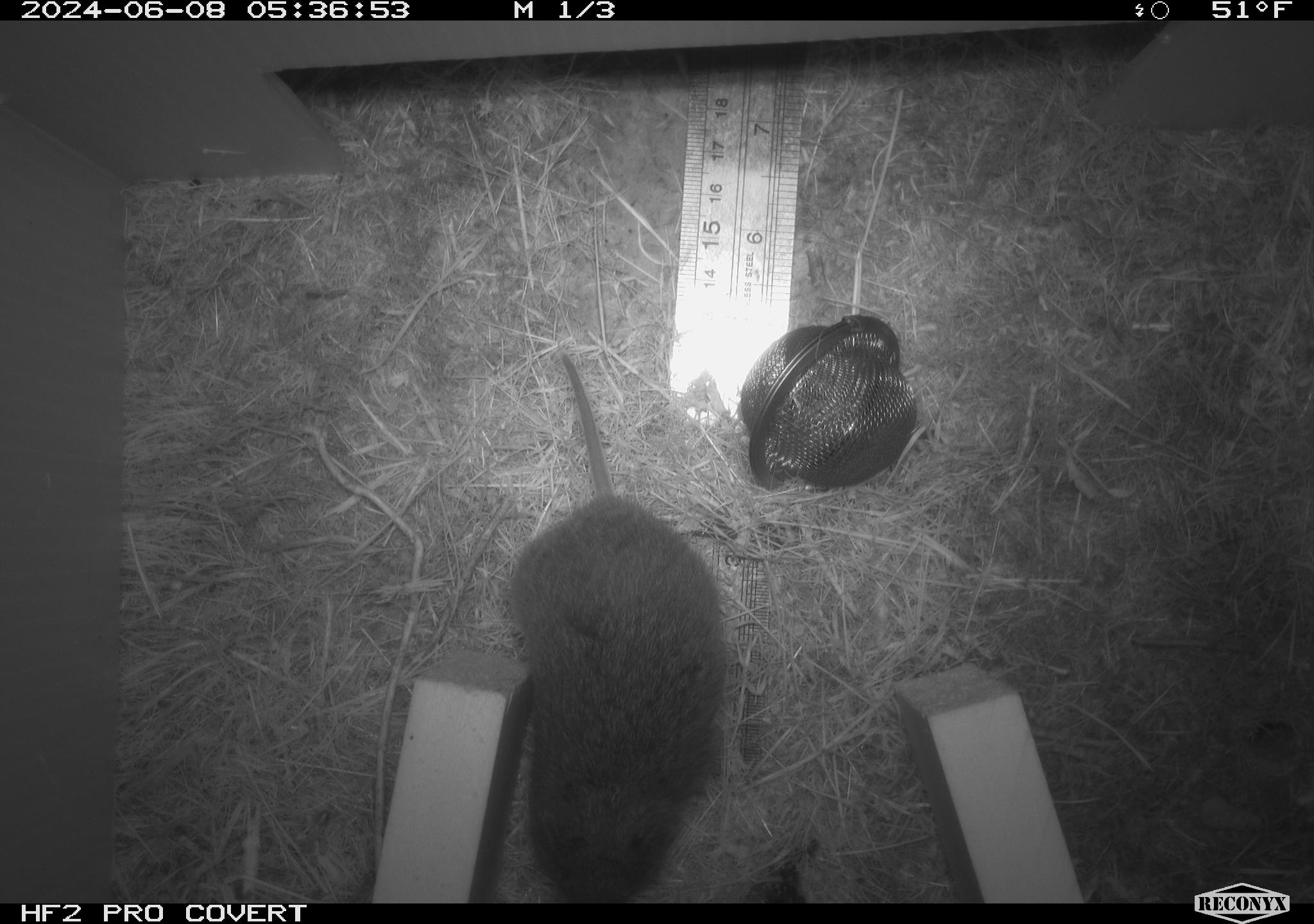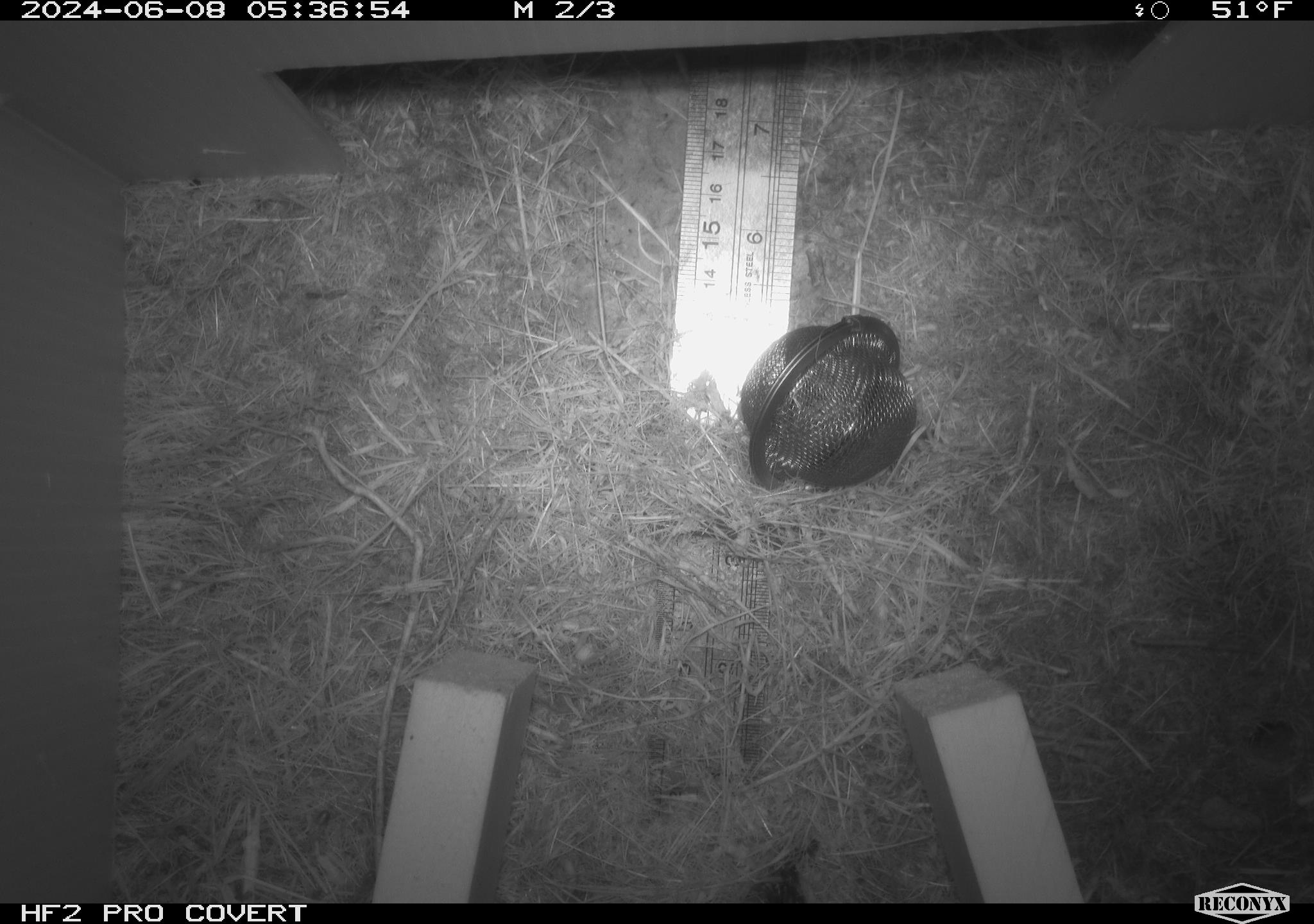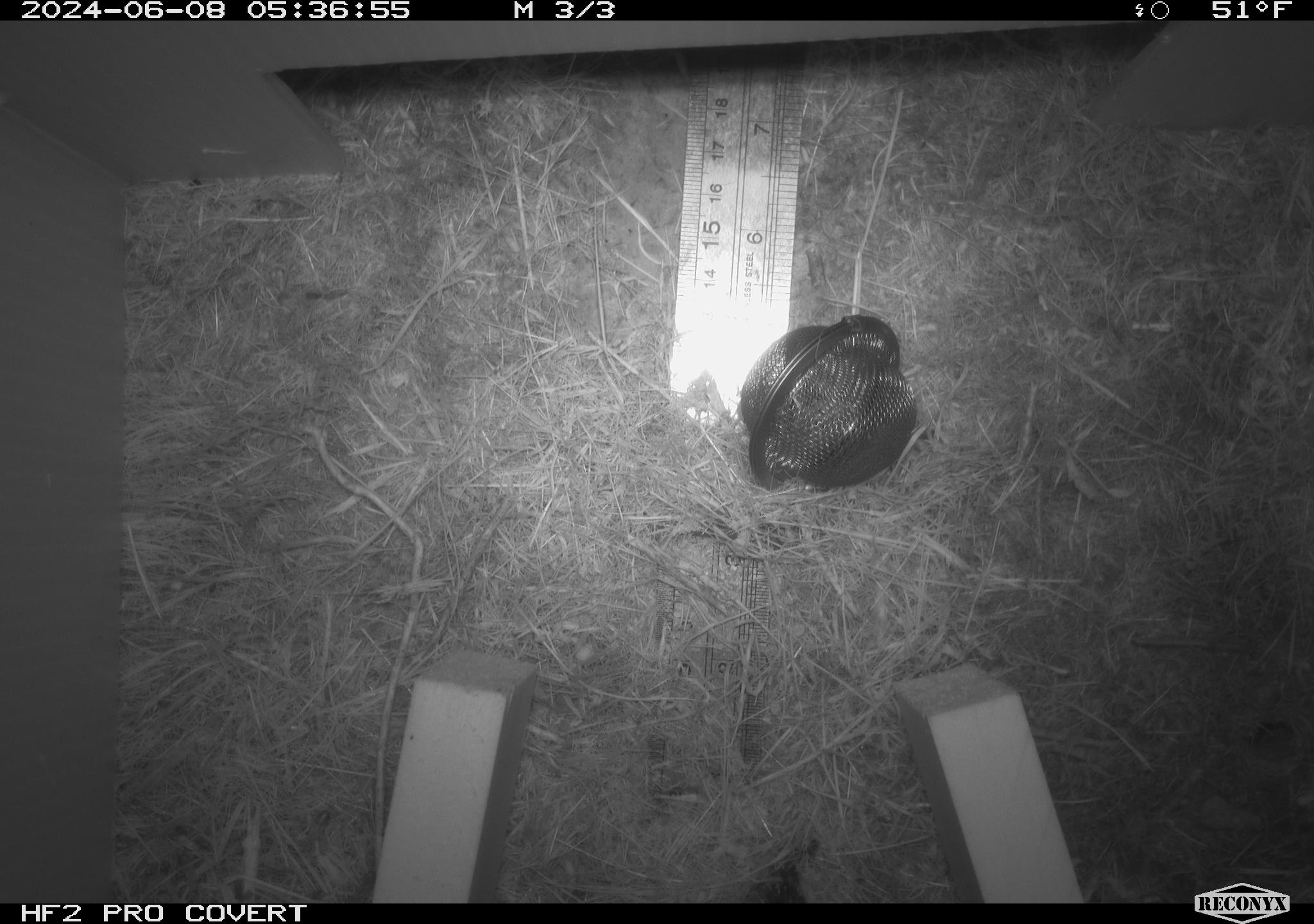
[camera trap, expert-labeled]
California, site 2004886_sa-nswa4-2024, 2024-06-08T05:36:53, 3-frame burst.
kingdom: Animalia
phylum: Chordata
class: Mammalia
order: Rodentia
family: Cricetidae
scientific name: Arvicolinae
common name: voles, lemmings, and muskrats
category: arvicolinae subfamily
Arvicolinae subfamily (voles, lemmings, and muskrats) (Arvicolinae).